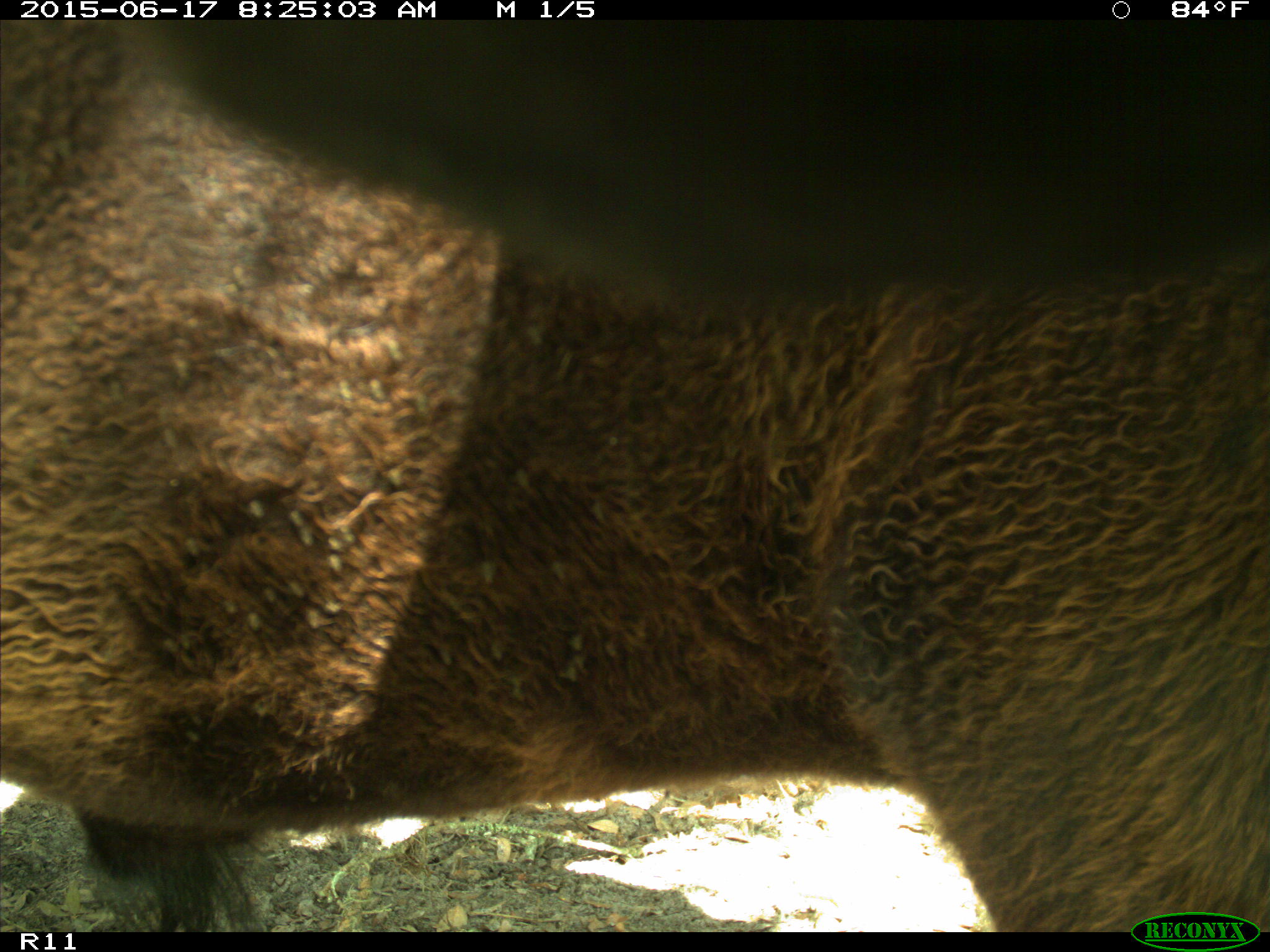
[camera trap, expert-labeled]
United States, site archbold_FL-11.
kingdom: Animalia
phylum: Chordata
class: Mammalia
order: Artiodactyla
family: Bovidae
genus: Bos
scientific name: Bos taurus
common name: domestic cow